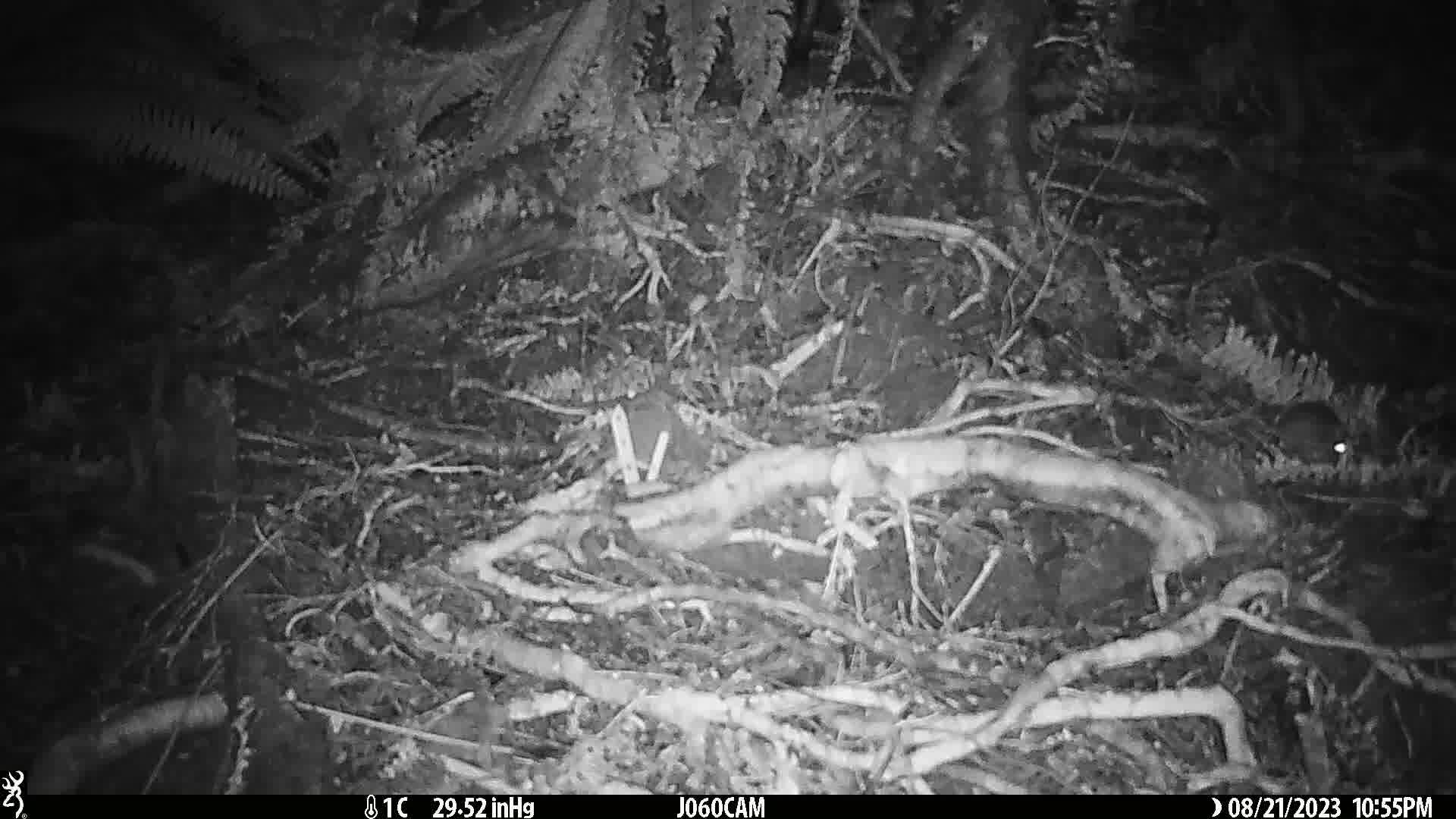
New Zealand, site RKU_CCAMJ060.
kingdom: Animalia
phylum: Chordata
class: Mammalia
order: Rodentia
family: Muridae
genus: Rattus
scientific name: Rattus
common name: rat